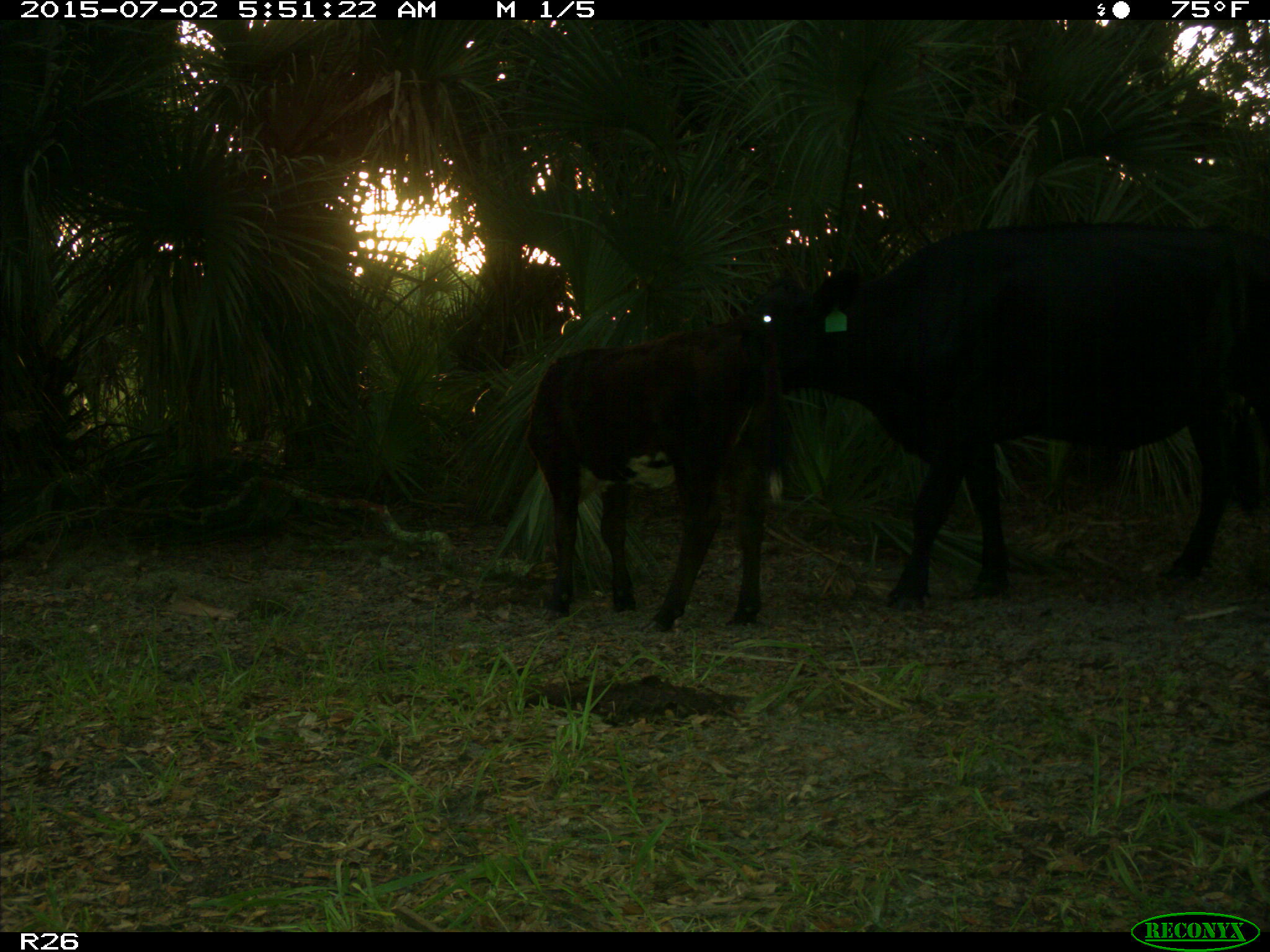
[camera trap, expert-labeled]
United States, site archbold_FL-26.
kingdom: Animalia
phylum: Chordata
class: Mammalia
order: Artiodactyla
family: Bovidae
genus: Bos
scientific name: Bos taurus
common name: domestic cow